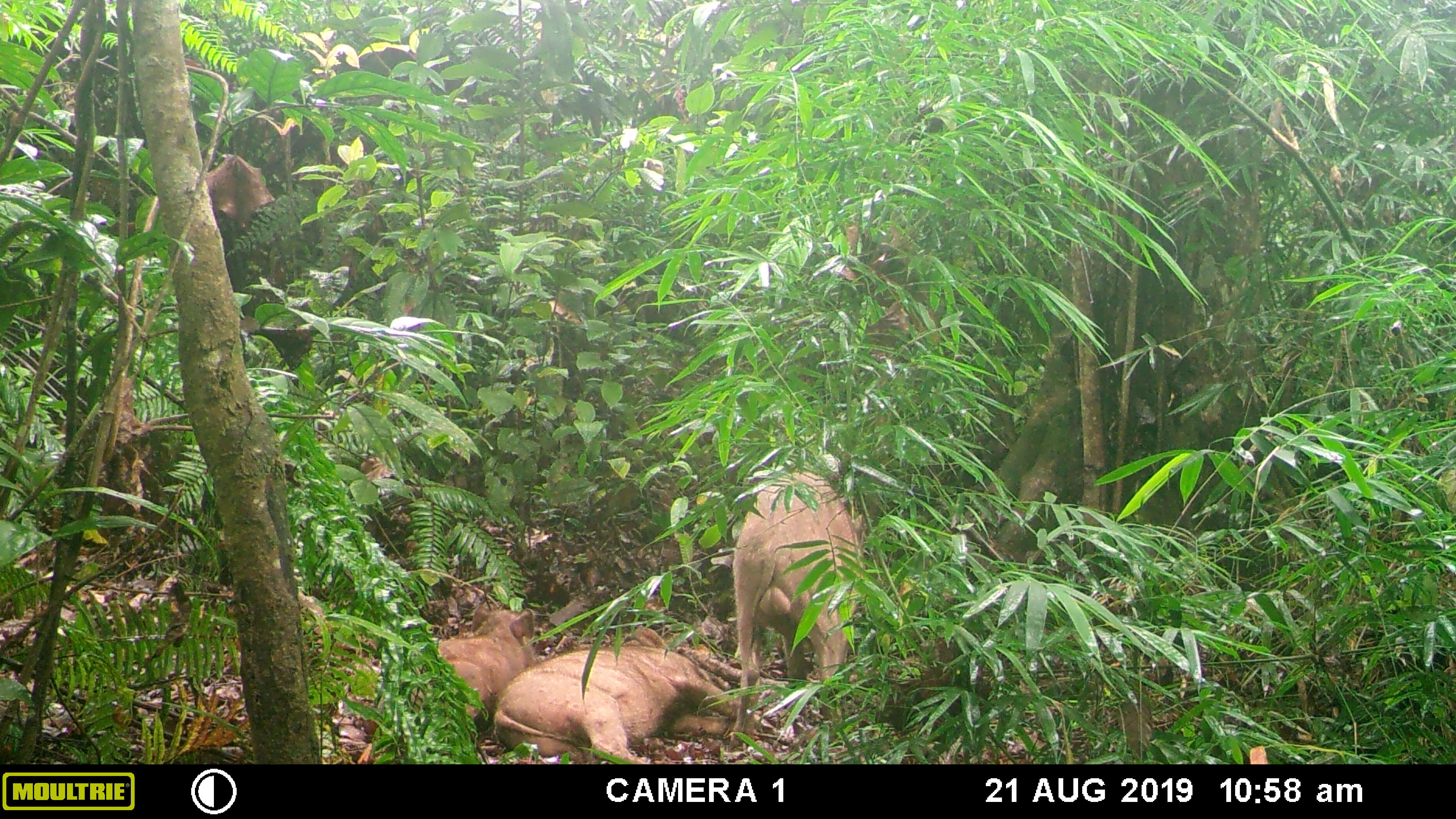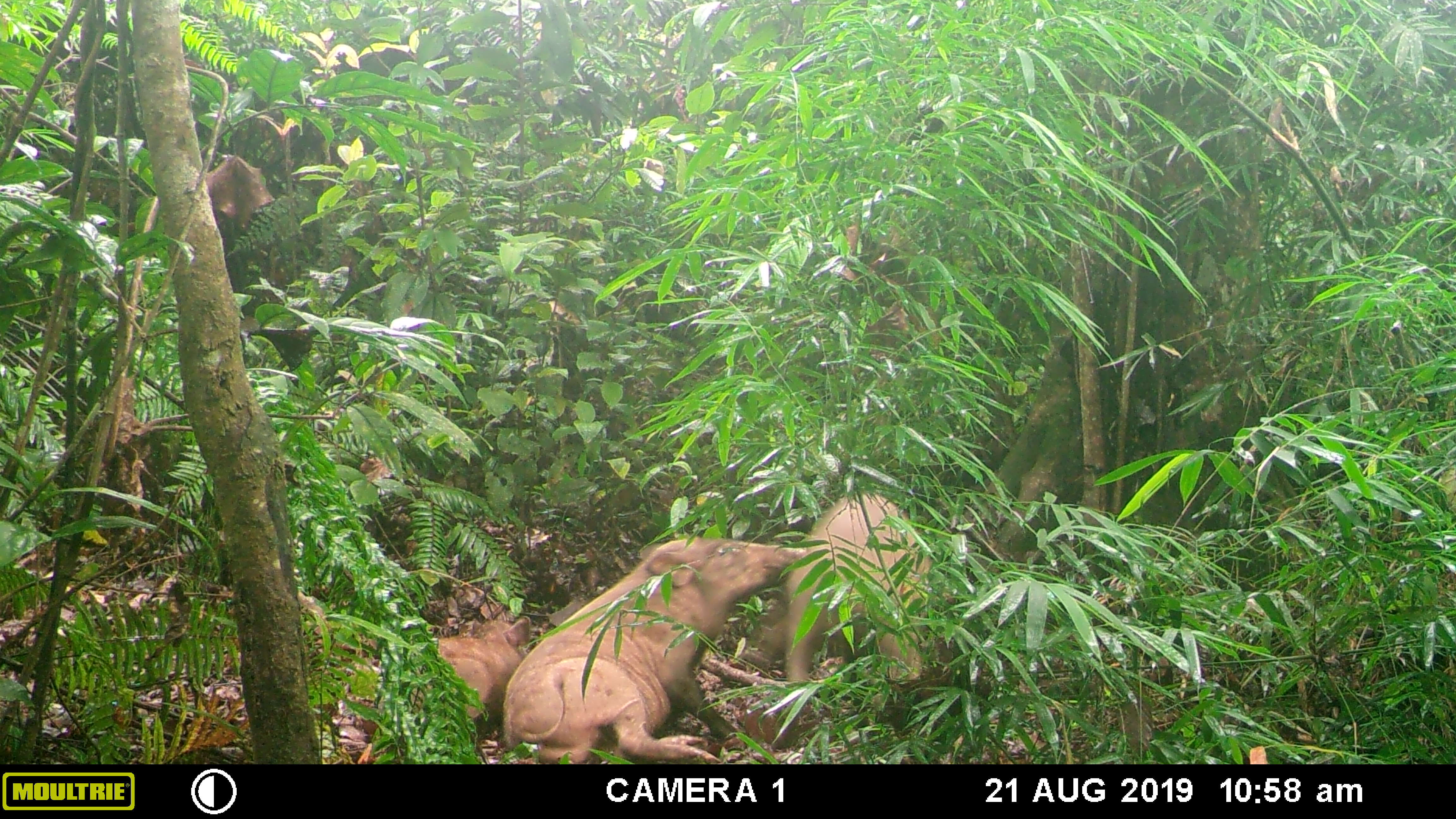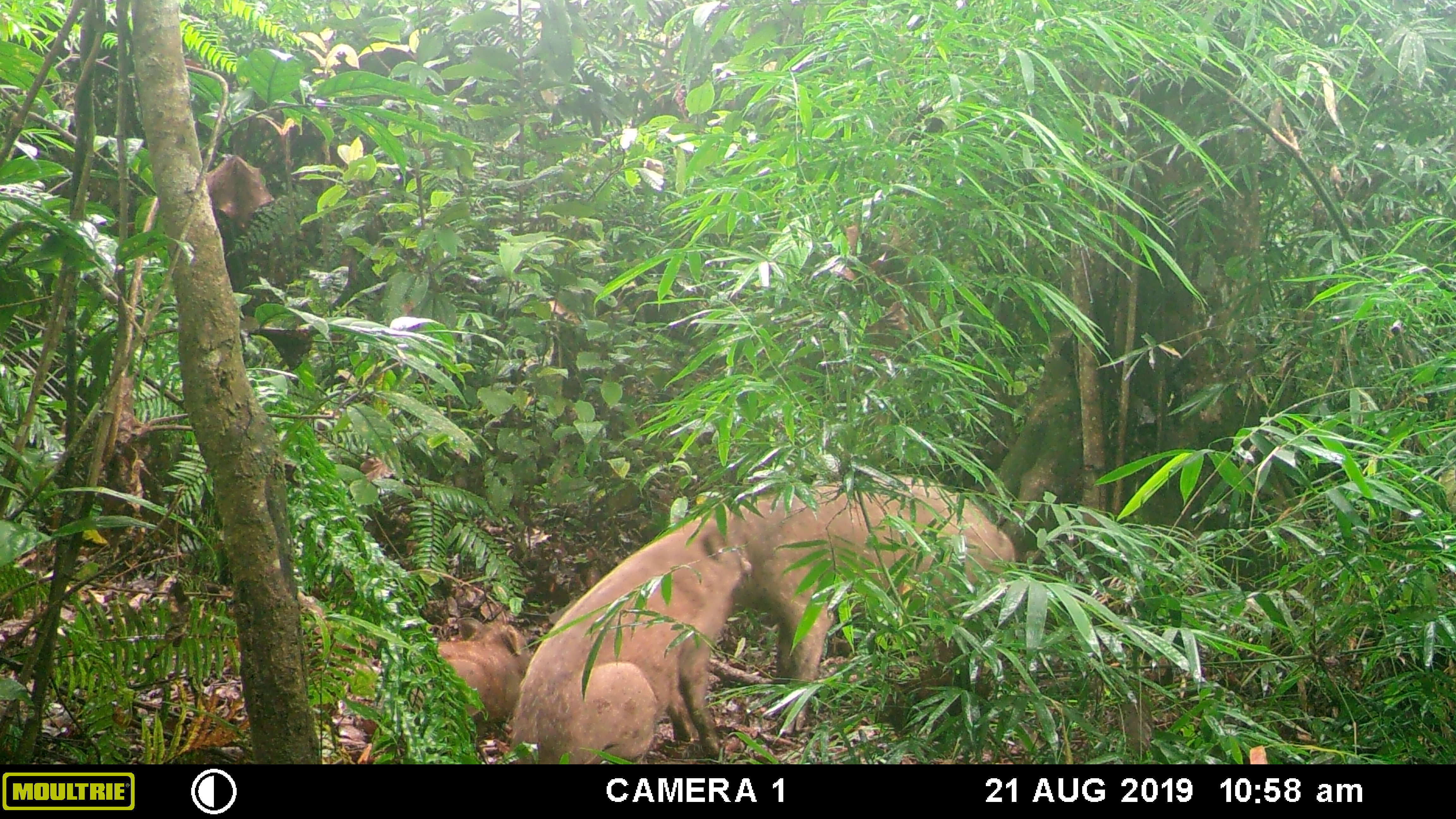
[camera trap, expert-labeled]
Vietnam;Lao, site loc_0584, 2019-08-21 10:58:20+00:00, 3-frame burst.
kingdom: Animalia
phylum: Chordata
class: Mammalia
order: Artiodactyla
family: Suidae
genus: Sus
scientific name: Sus scrofa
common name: eurasian wild pig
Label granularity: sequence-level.